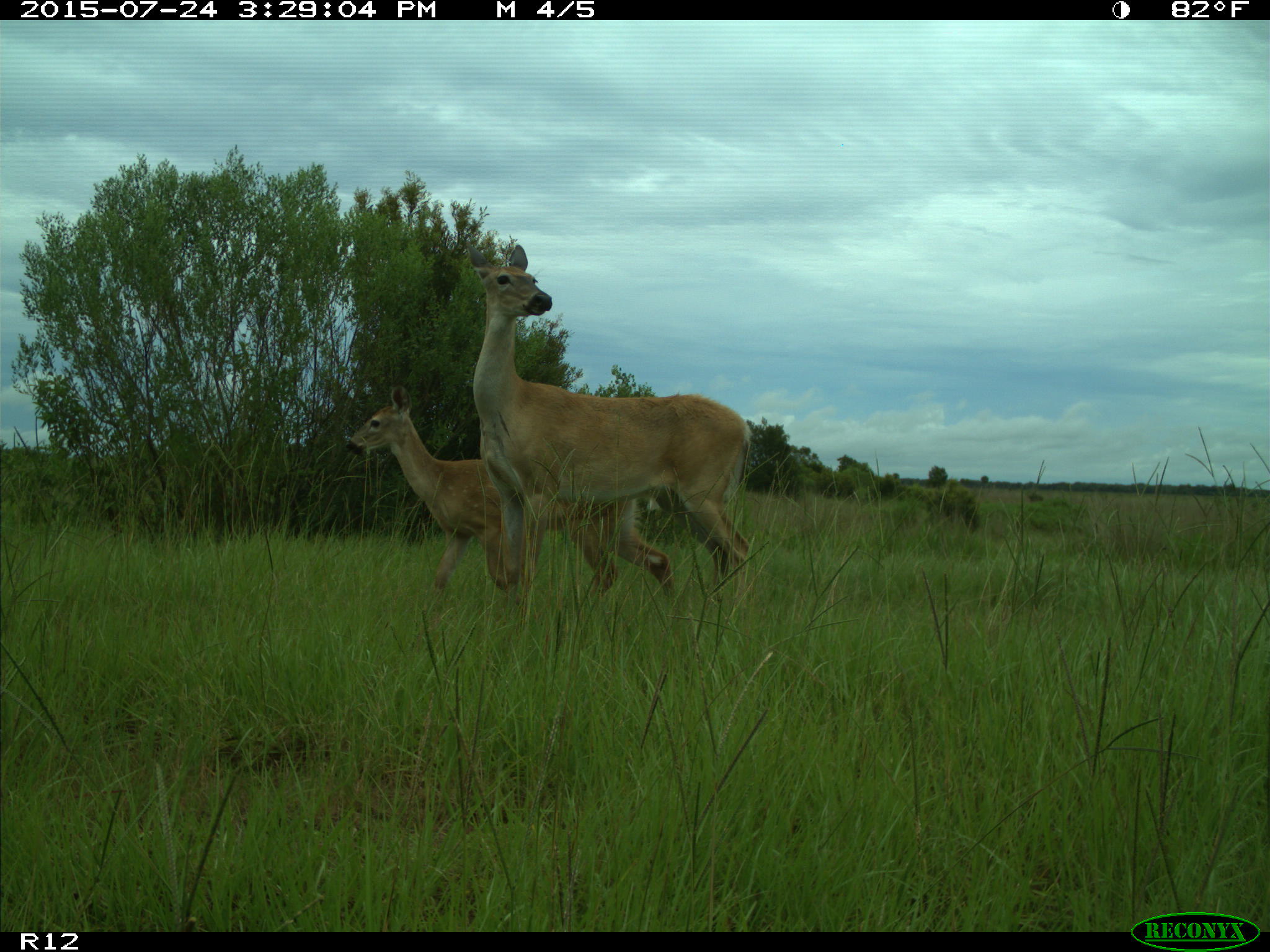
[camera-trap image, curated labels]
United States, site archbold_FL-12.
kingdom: Animalia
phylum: Chordata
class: Mammalia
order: Artiodactyla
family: Cervidae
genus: Odocoileus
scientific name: Odocoileus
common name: deer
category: unidentified deer